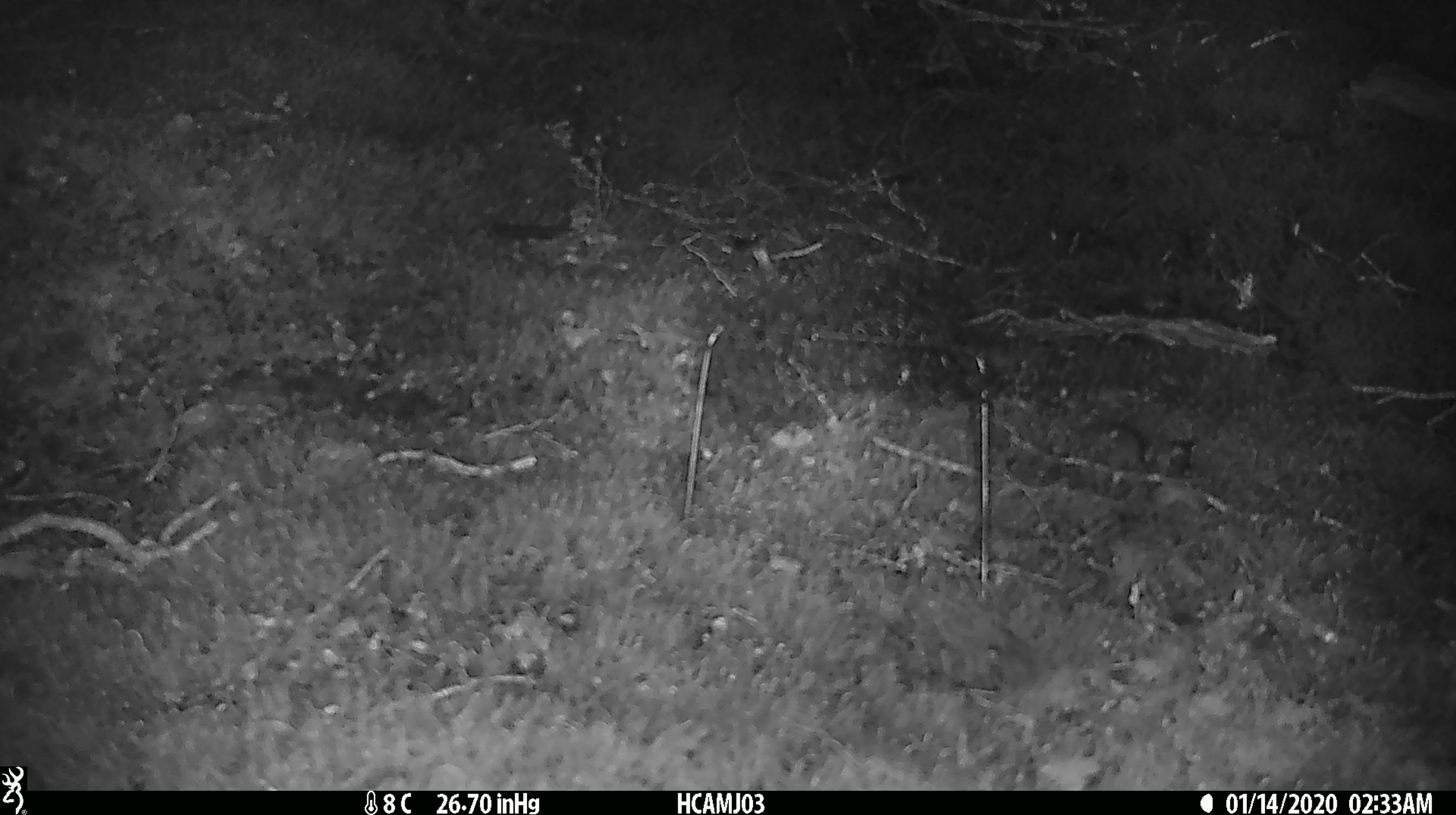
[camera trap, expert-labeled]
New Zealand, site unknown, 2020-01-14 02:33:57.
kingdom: Animalia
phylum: Chordata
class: Mammalia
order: Rodentia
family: Muridae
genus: Mus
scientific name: Mus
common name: mouse